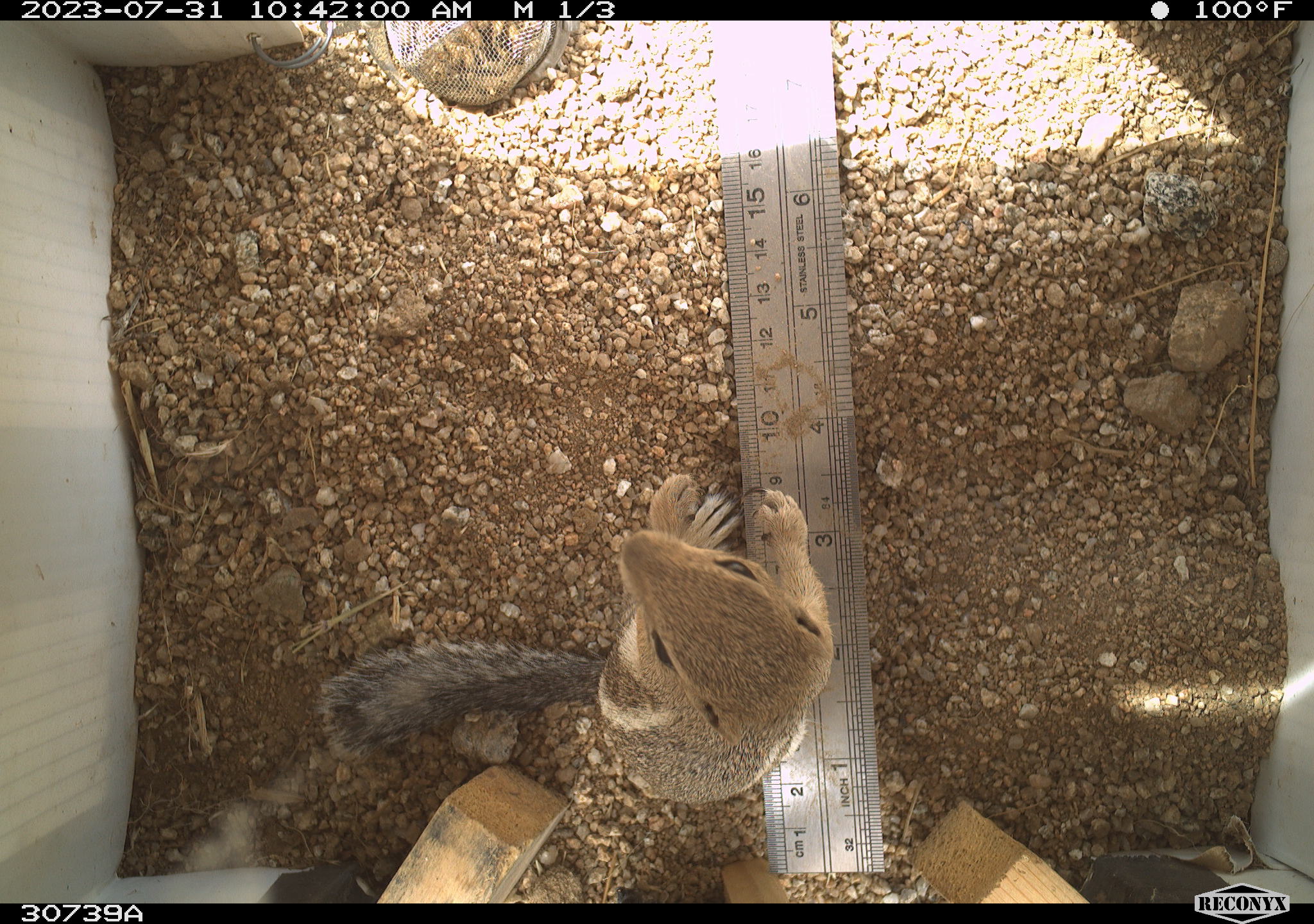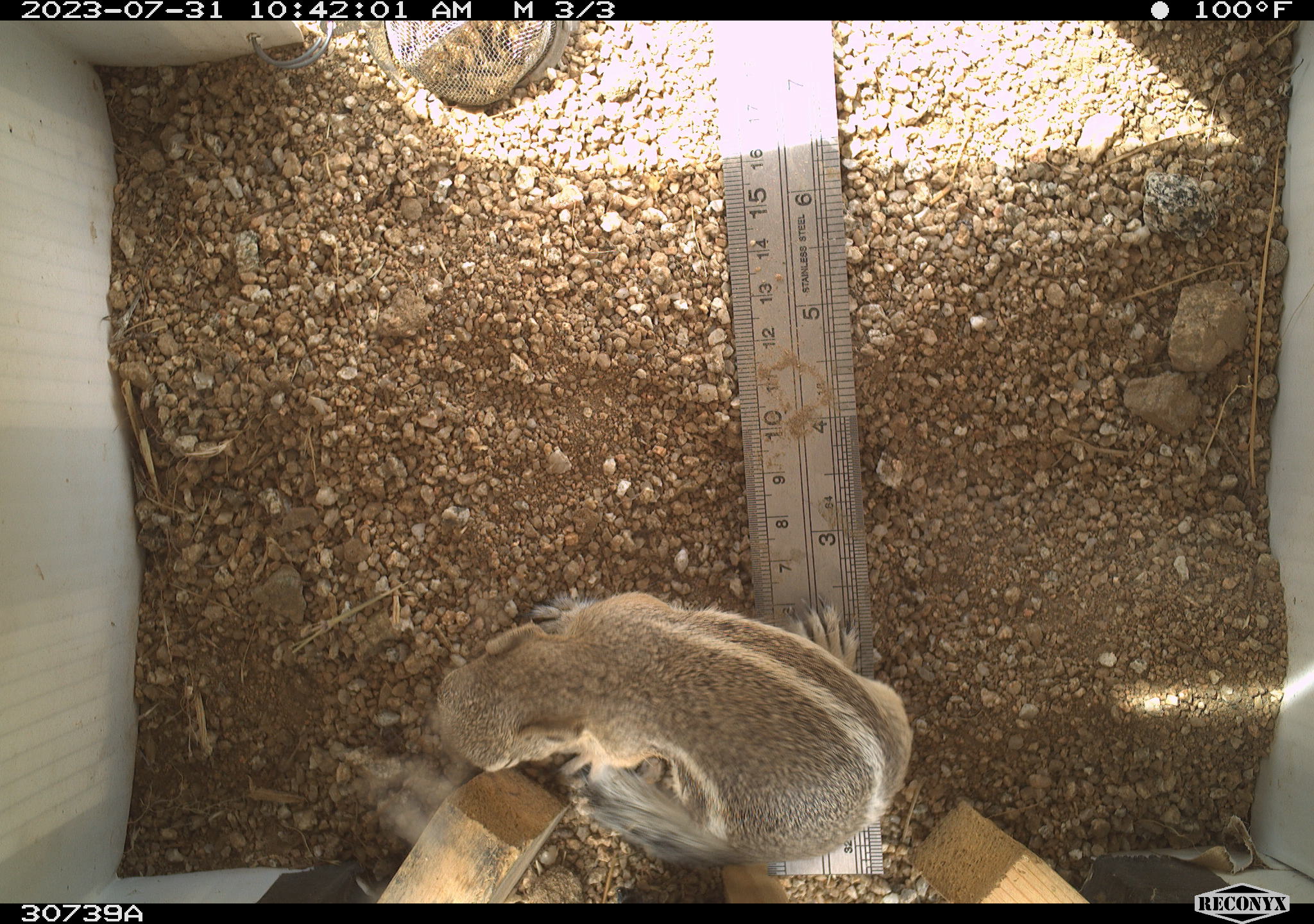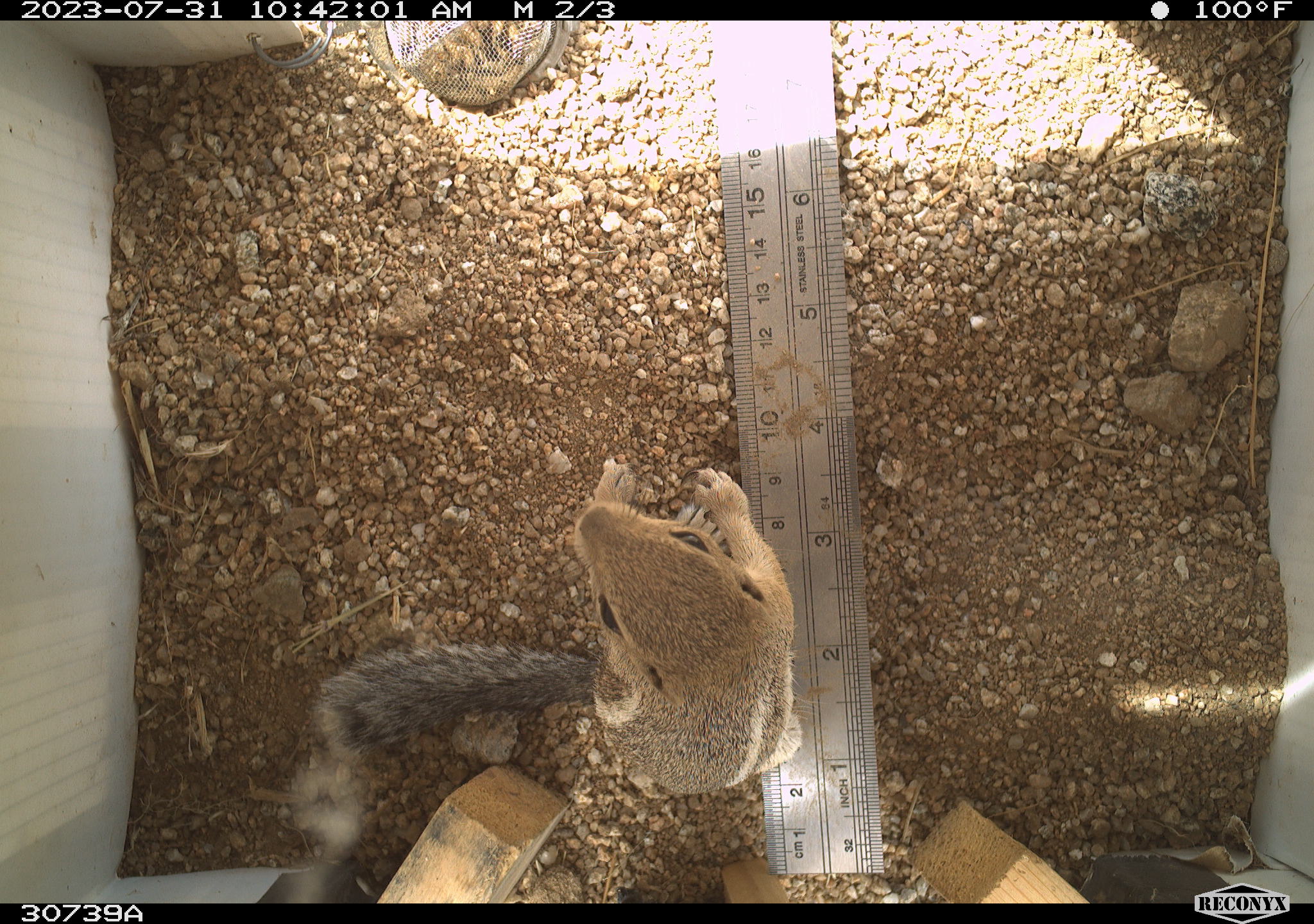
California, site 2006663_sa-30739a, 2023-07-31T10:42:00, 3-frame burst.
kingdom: Animalia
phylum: Chordata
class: Mammalia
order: Rodentia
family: Sciuridae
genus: Ammospermophilus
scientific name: Ammospermophilus leucurus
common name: white-tailed antelope squirrel